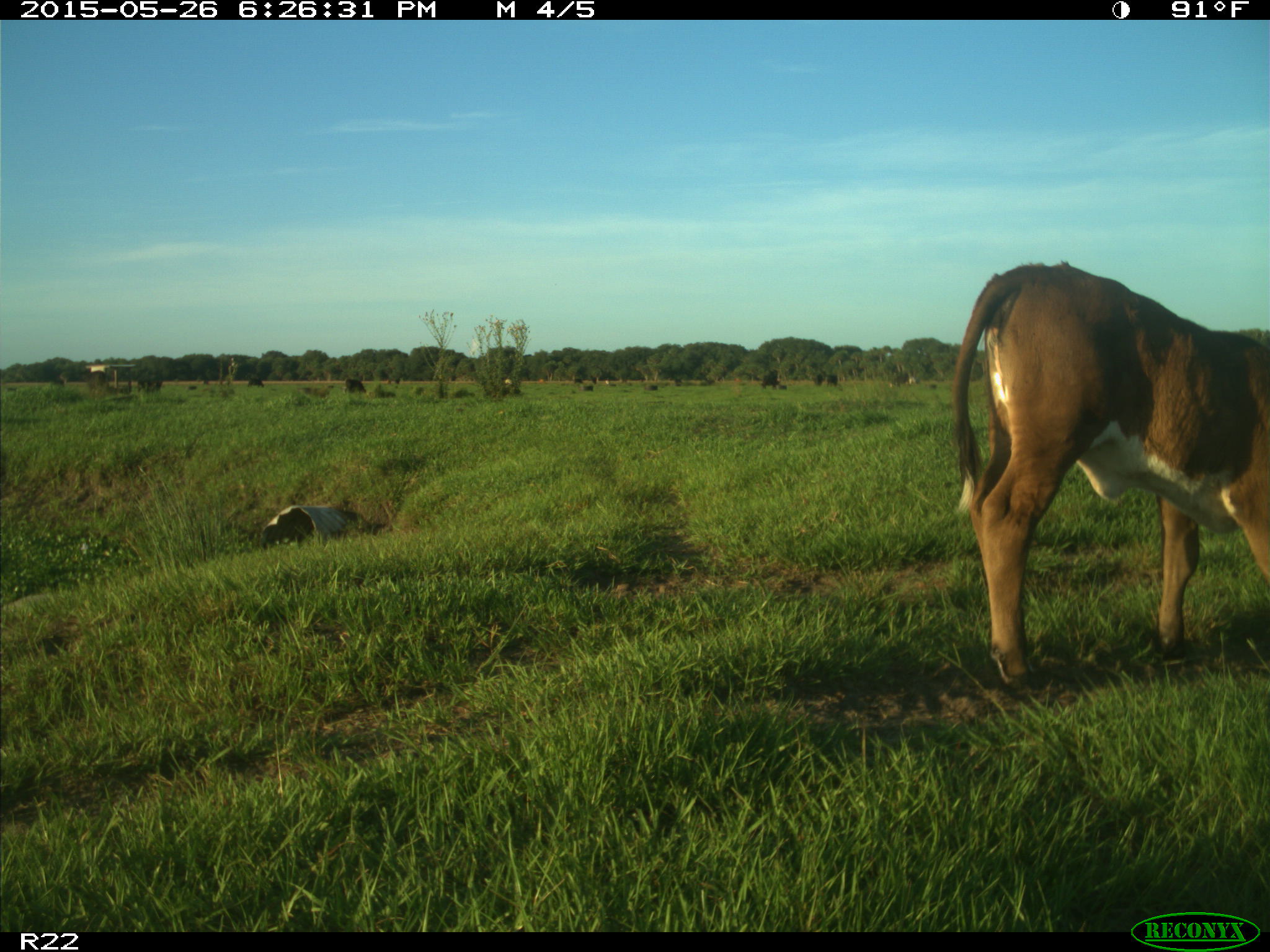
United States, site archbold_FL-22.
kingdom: Animalia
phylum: Chordata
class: Mammalia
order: Artiodactyla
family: Bovidae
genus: Bos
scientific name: Bos taurus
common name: domestic cow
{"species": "Bos taurus (domestic cow)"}